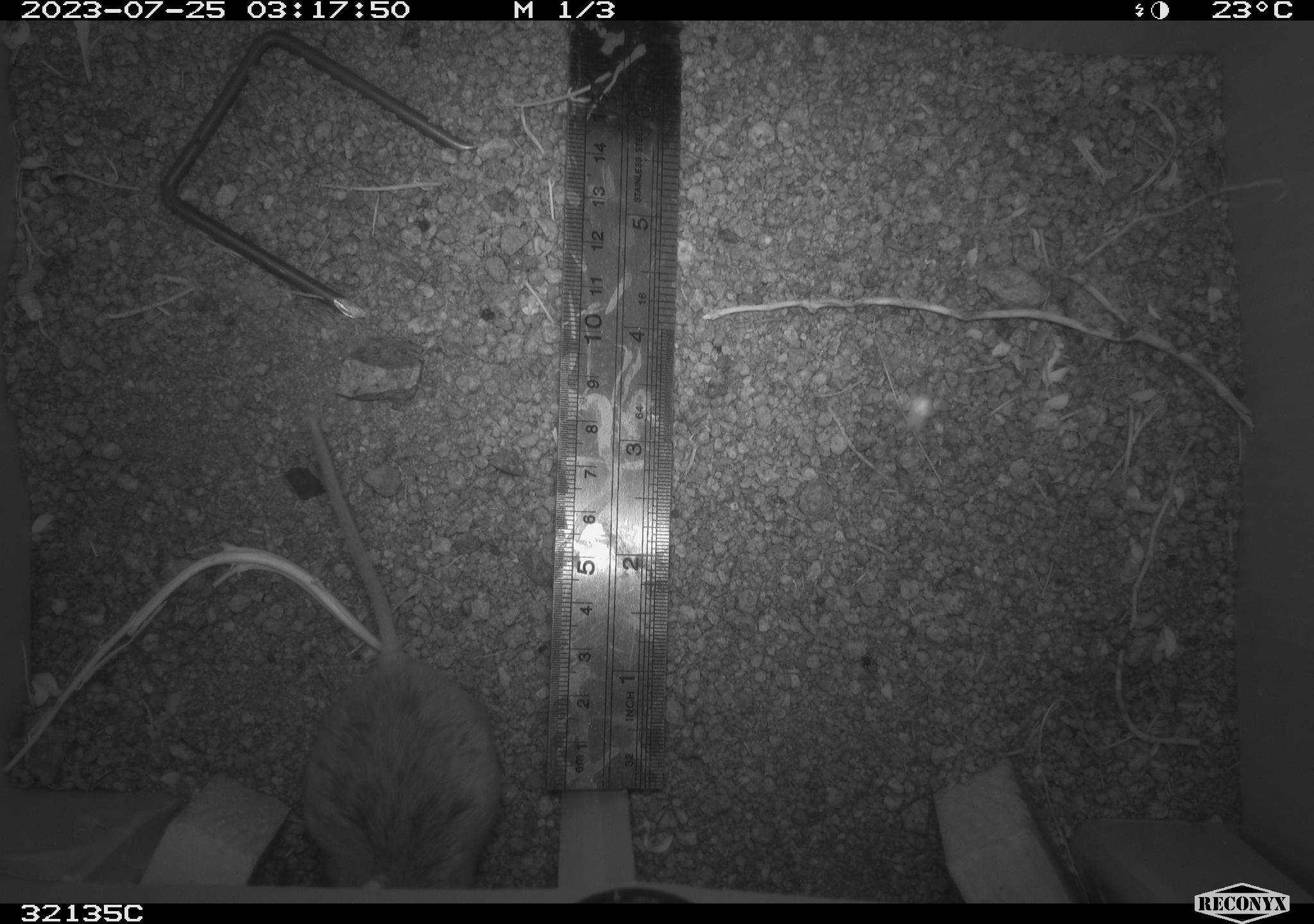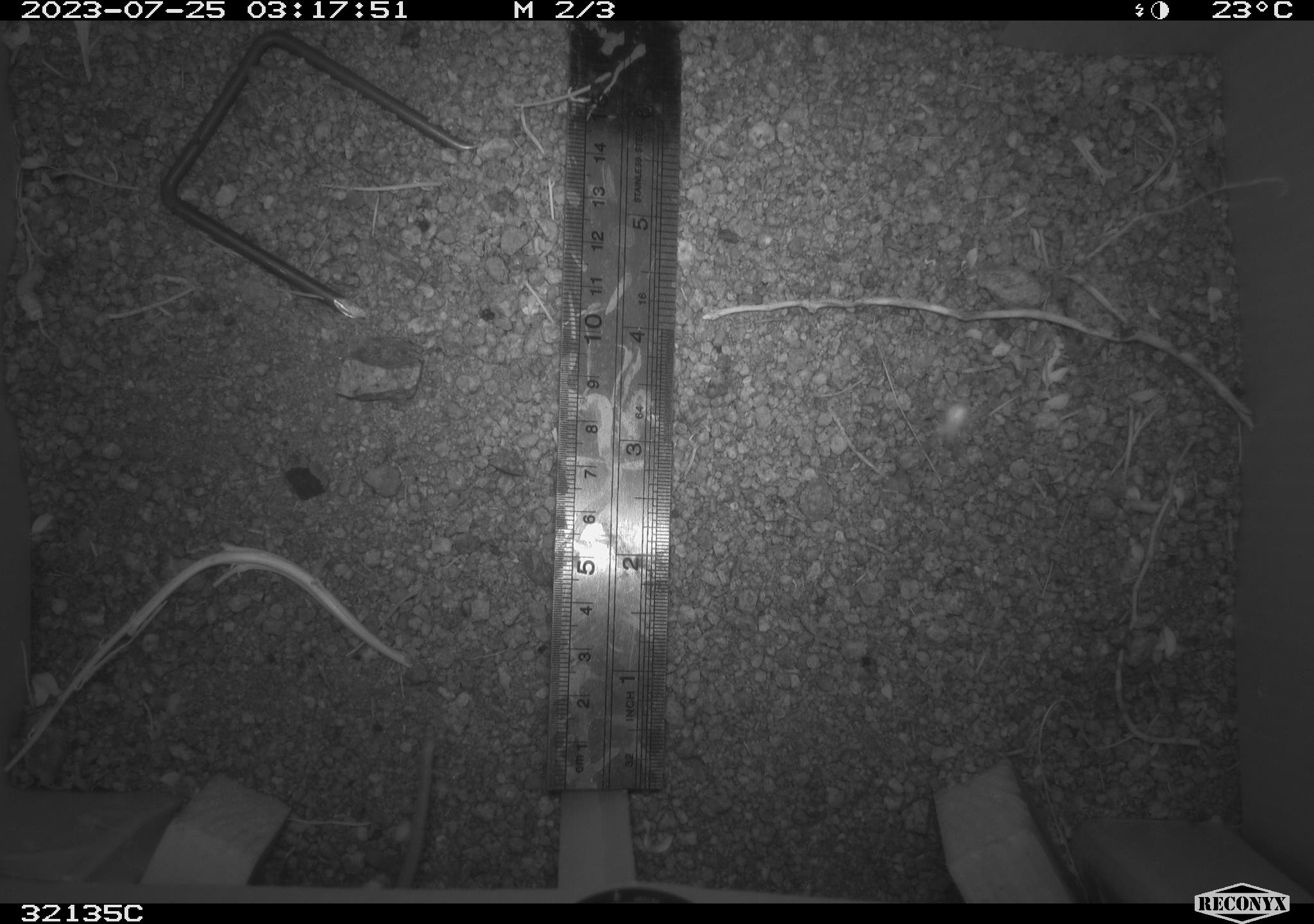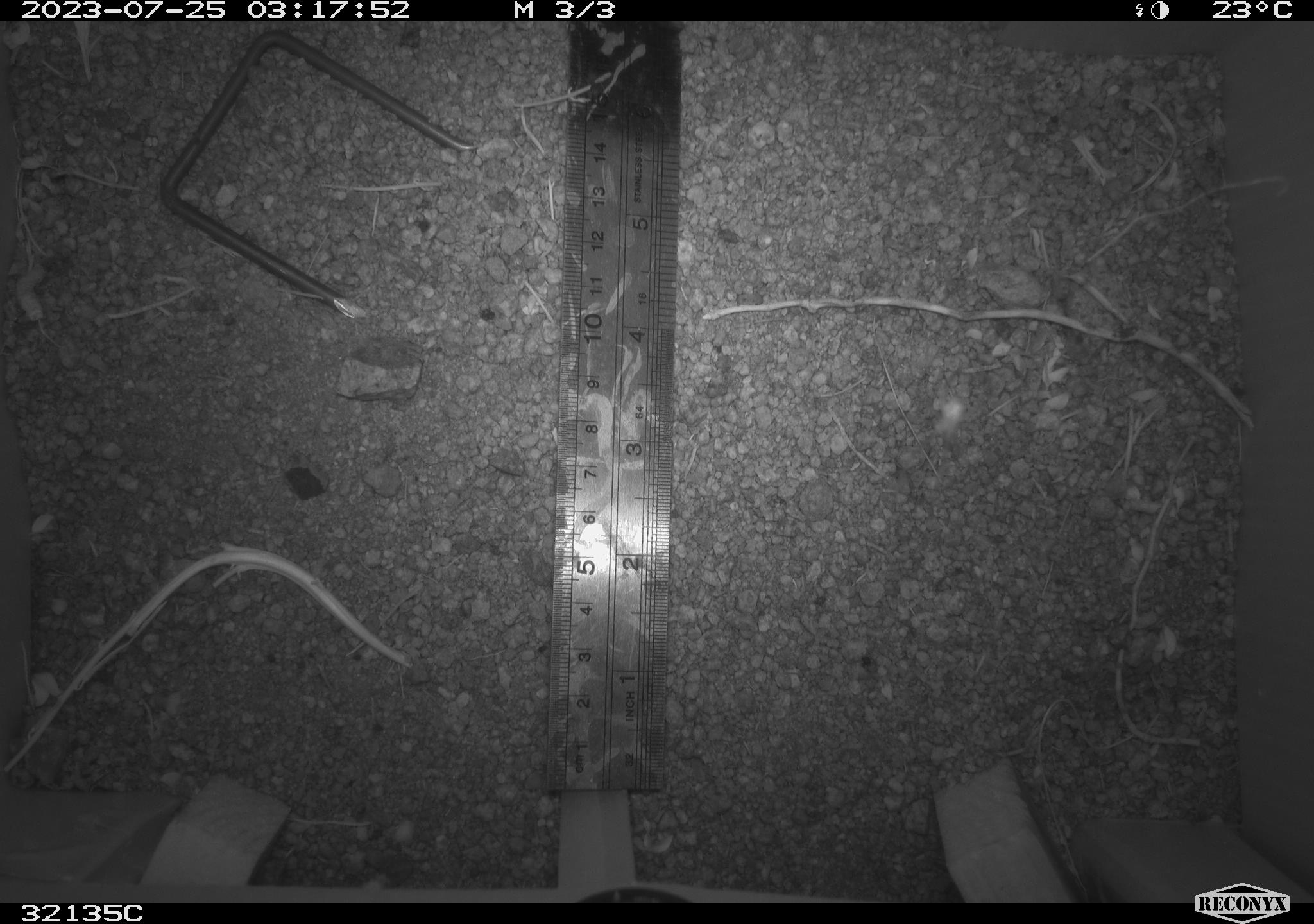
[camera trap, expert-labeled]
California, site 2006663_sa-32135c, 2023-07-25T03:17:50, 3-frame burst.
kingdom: Animalia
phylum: Chordata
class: Mammalia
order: Rodentia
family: Cricetidae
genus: Peromyscus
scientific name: Peromyscus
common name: deer mice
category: peromyscus species